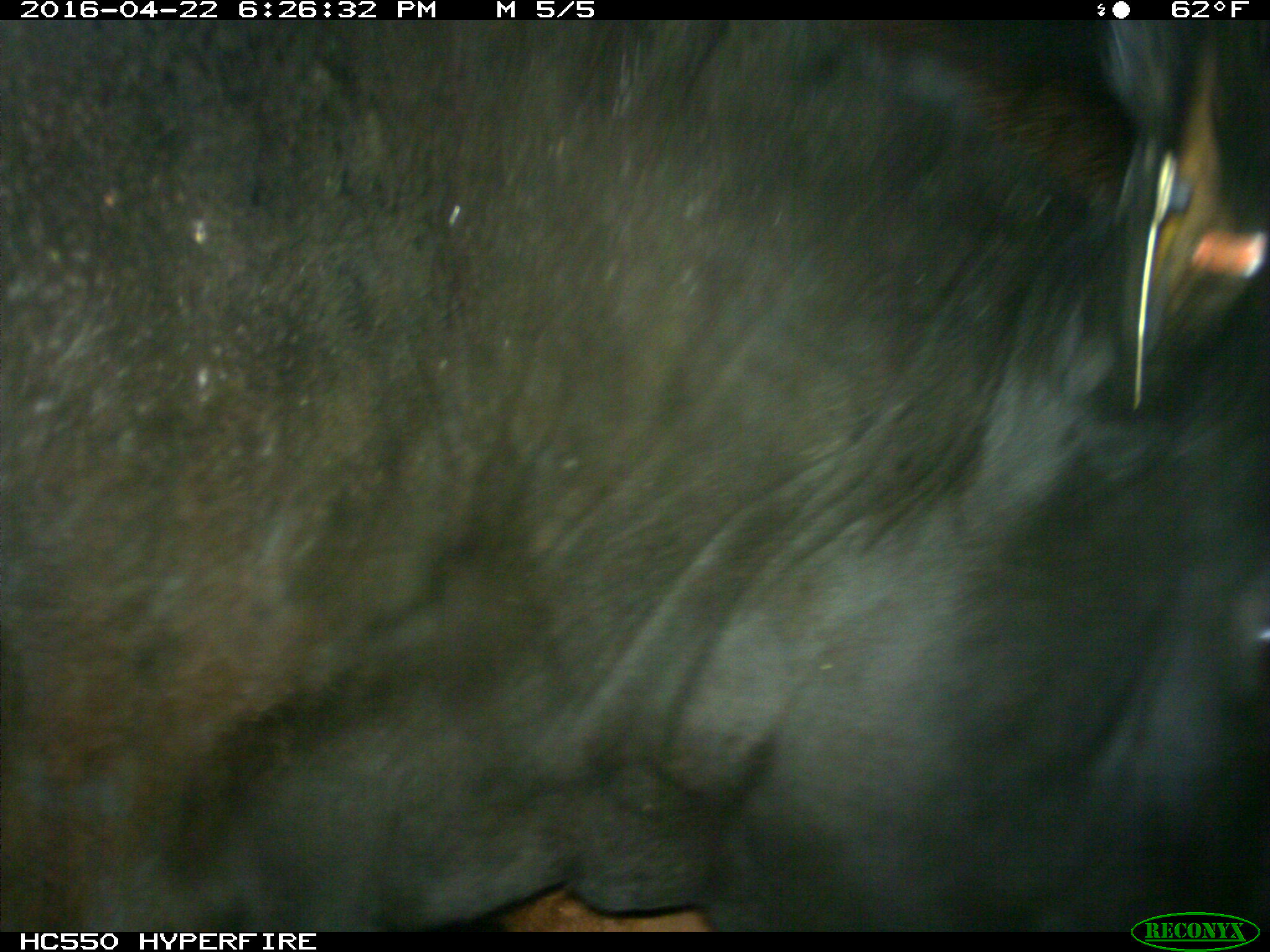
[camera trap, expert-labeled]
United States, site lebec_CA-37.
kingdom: Animalia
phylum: Chordata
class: Mammalia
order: Artiodactyla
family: Bovidae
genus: Bos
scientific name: Bos taurus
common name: domestic cow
Bos taurus (domestic cow).